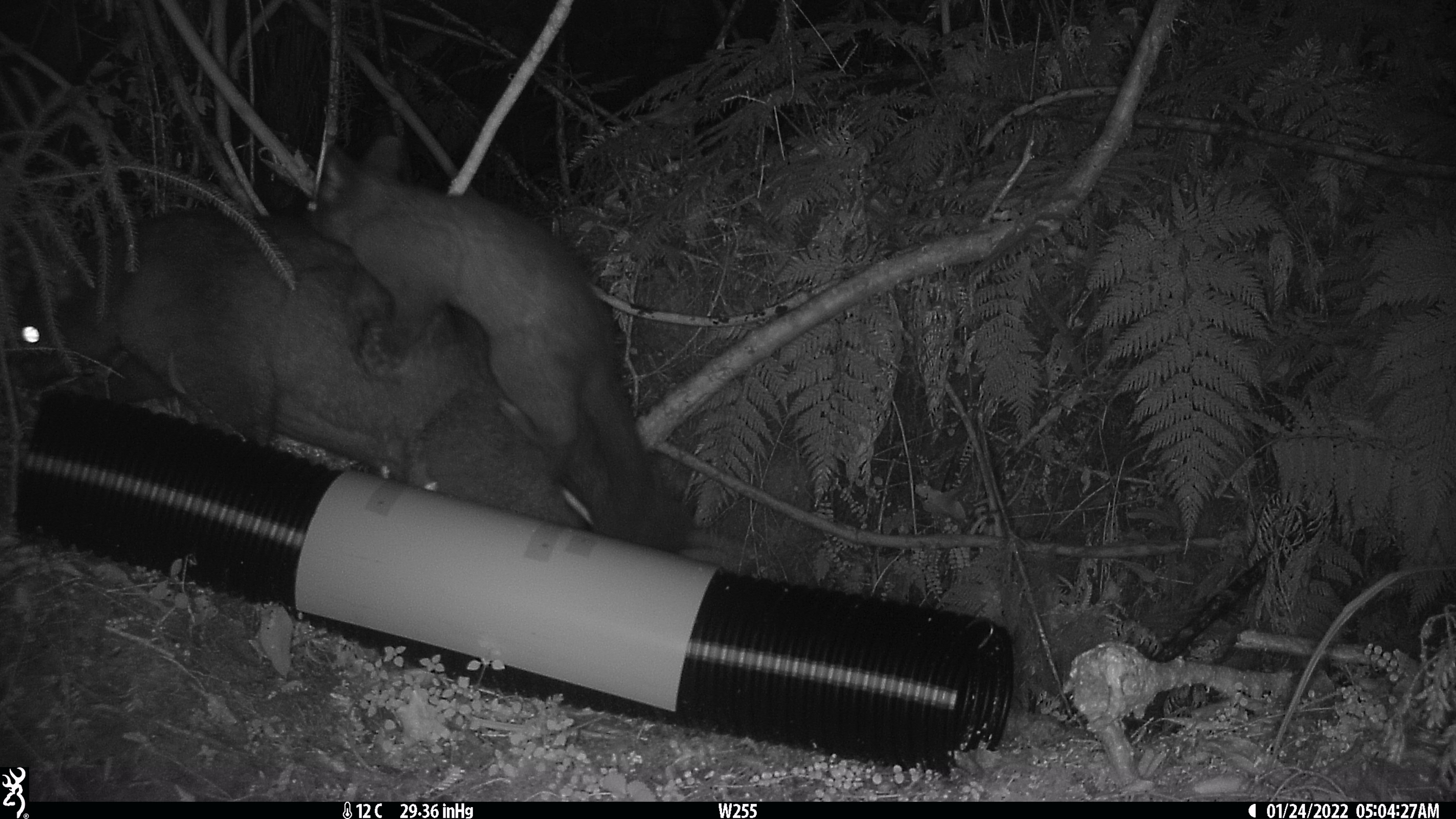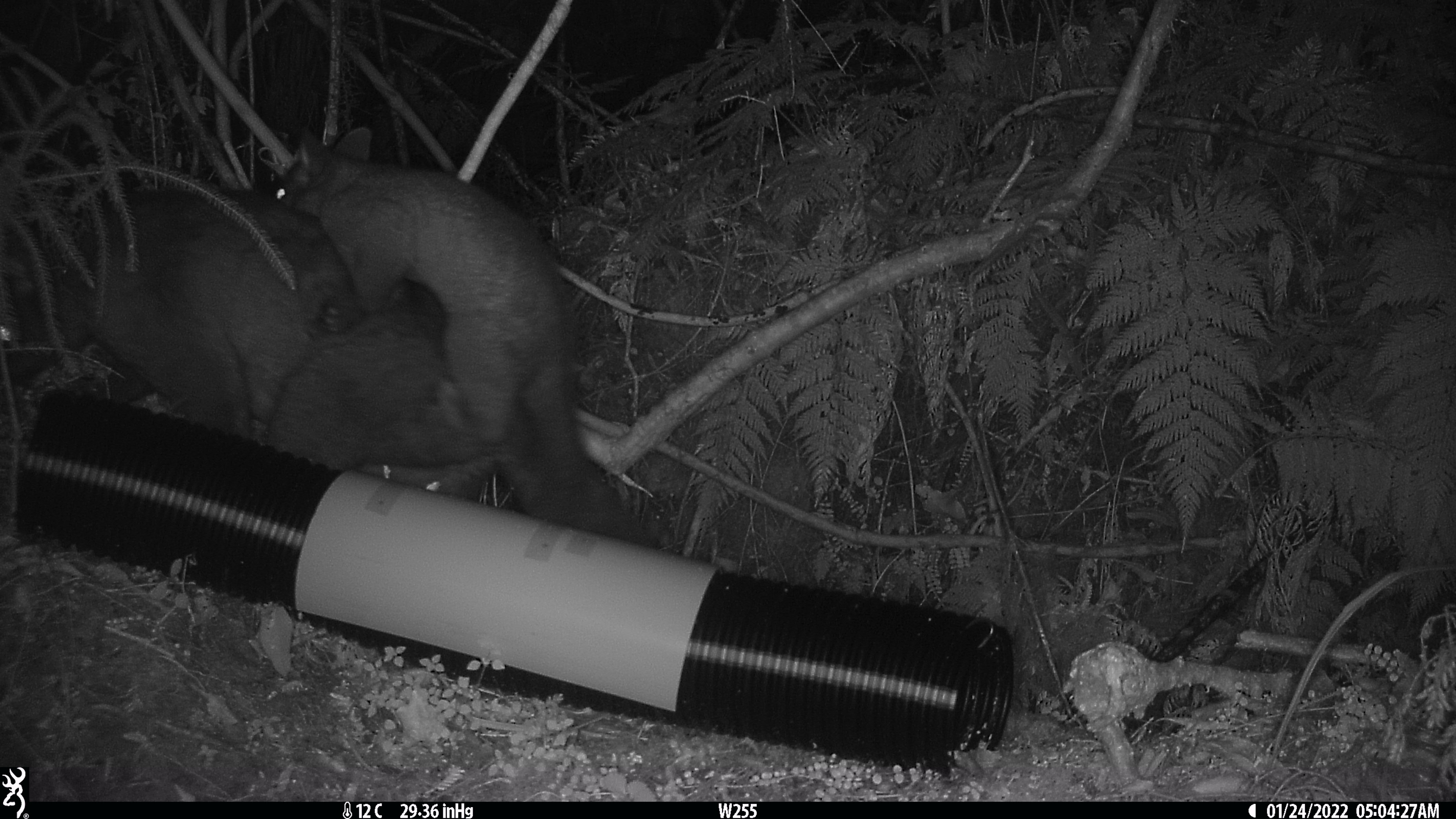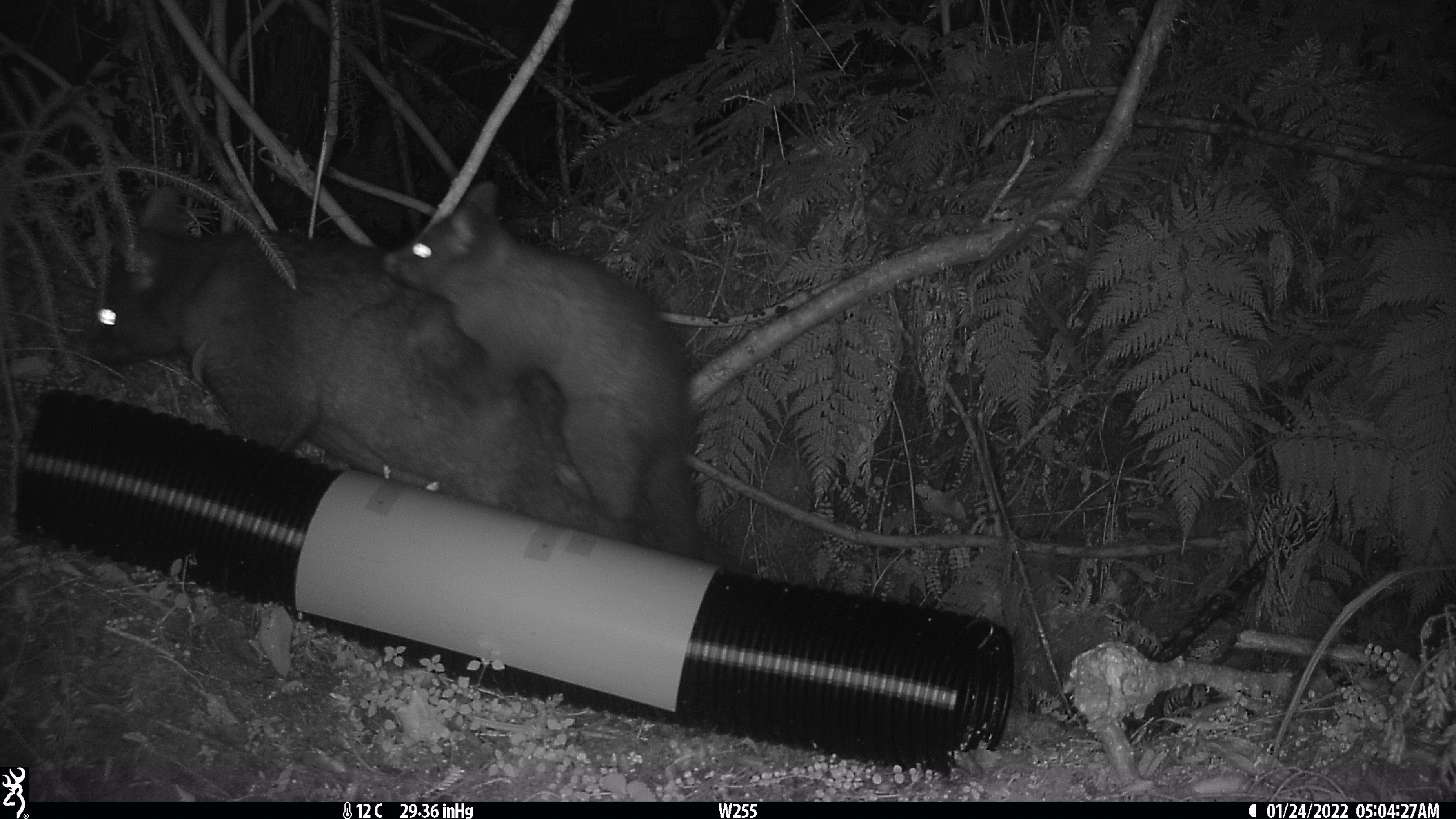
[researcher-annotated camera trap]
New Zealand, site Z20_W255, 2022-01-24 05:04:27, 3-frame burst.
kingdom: Animalia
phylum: Chordata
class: Mammalia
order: Diprotodontia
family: Phalangeridae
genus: Trichosurus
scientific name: Trichosurus vulpecula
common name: common brushtail possum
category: possum